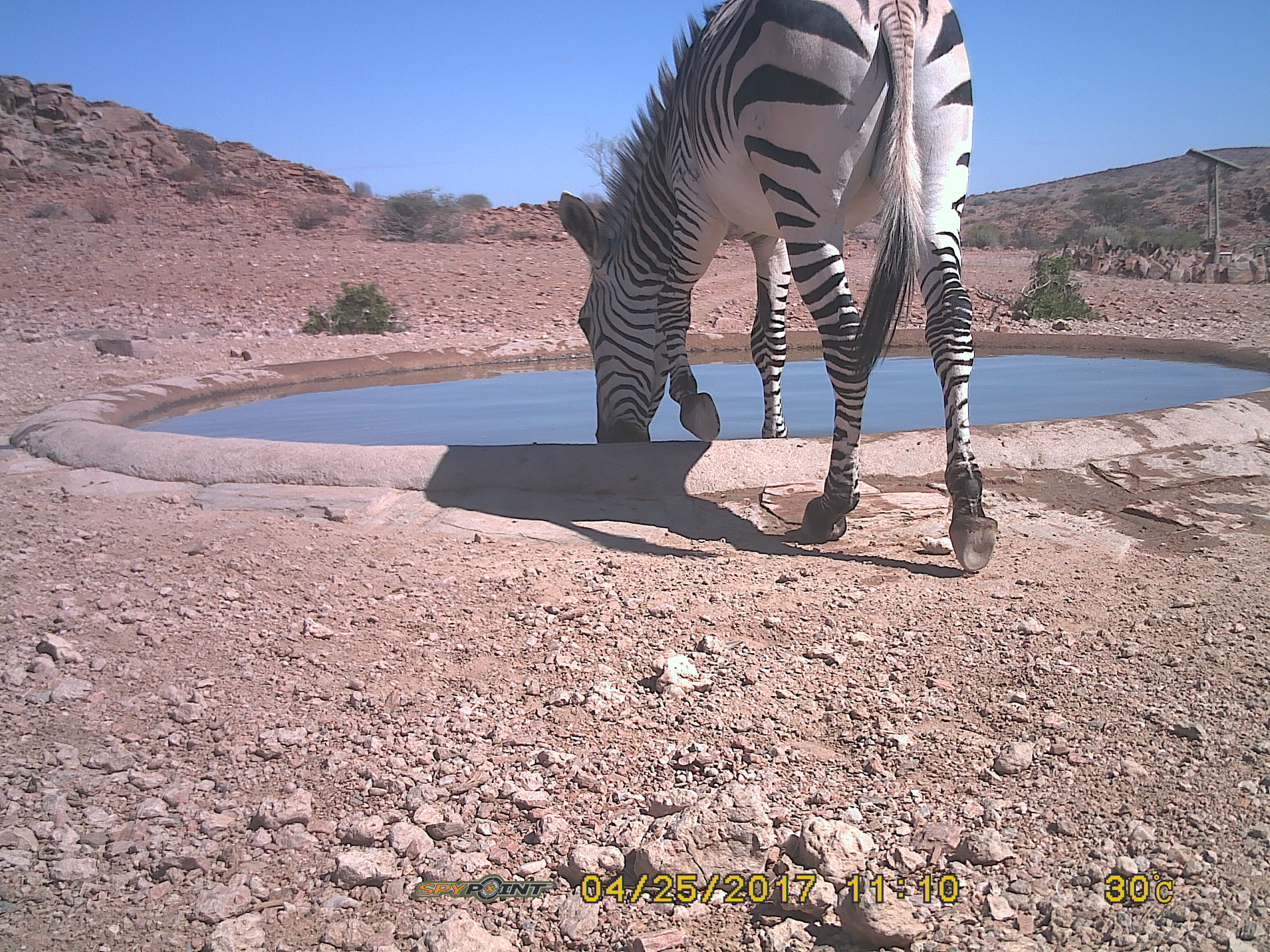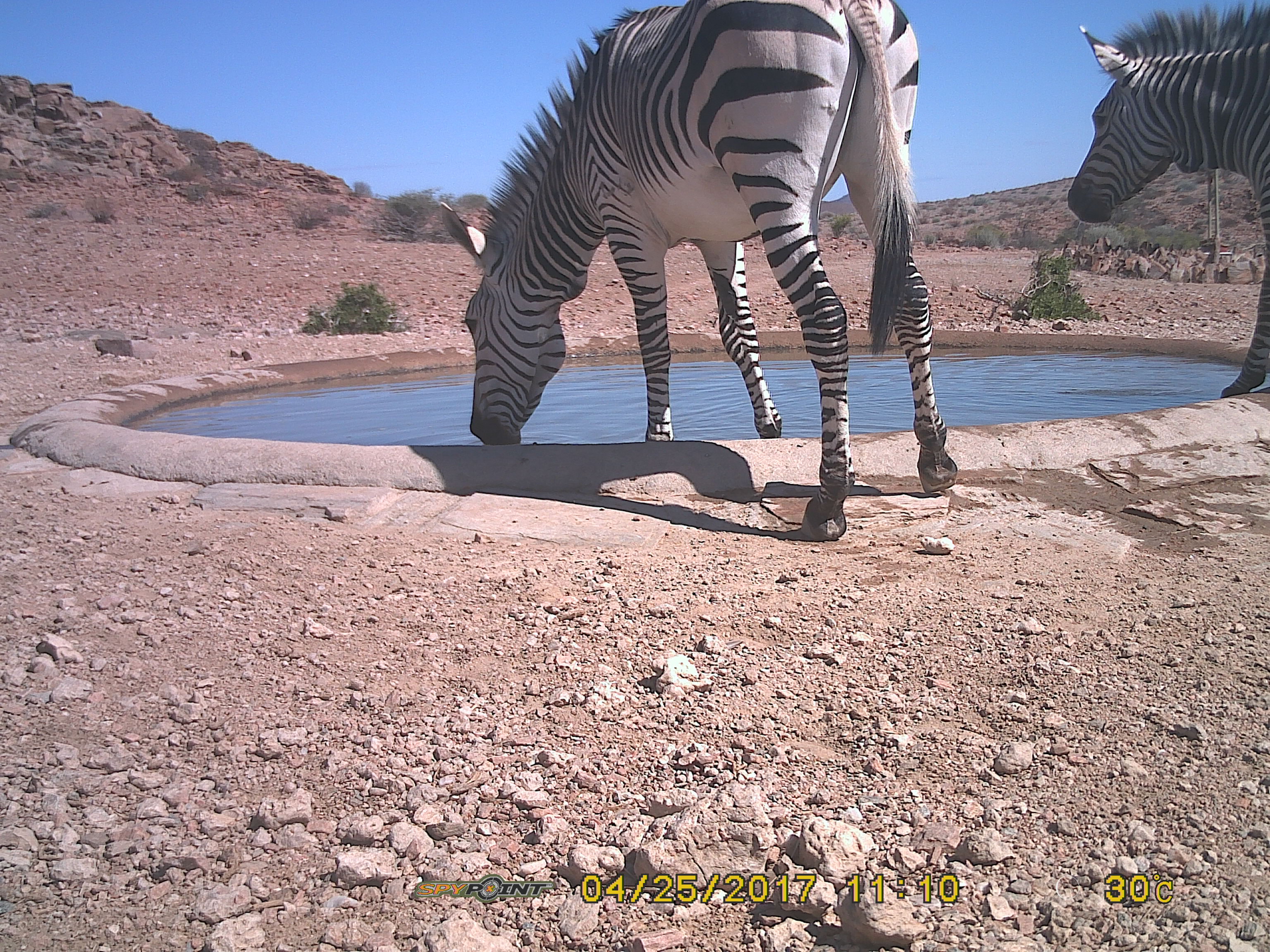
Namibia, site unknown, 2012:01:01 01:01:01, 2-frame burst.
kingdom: Animalia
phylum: Chordata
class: Mammalia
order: Perissodactyla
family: Equidae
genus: Equus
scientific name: Equus zebra hartmannae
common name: hartmann's mountain zebra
Equus zebra hartmannae (hartmann's mountain zebra).